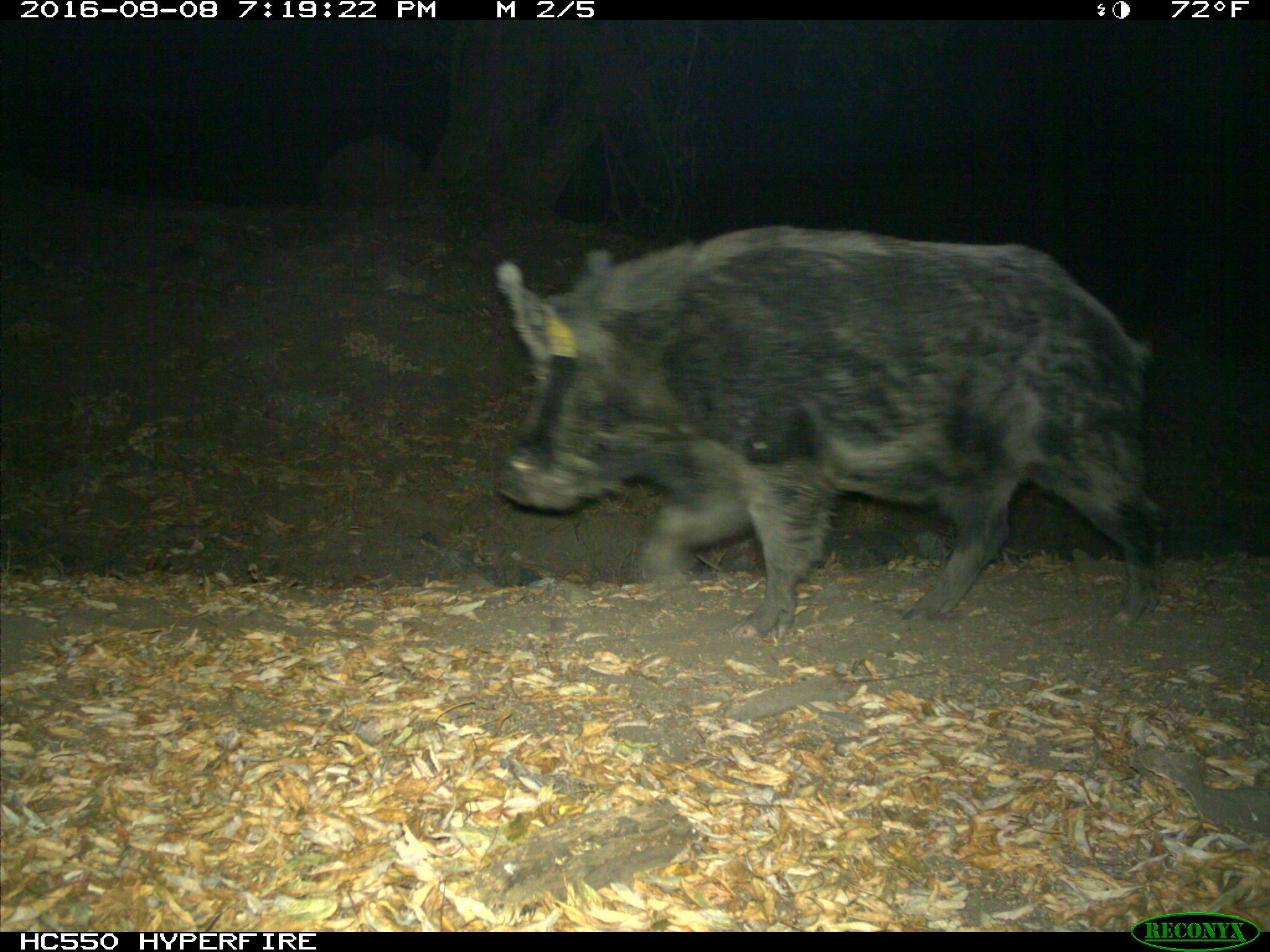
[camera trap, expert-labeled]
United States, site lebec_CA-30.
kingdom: Animalia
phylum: Chordata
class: Mammalia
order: Artiodactyla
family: Suidae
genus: Sus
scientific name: Sus scrofa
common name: wild boar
Sus scrofa (wild boar).